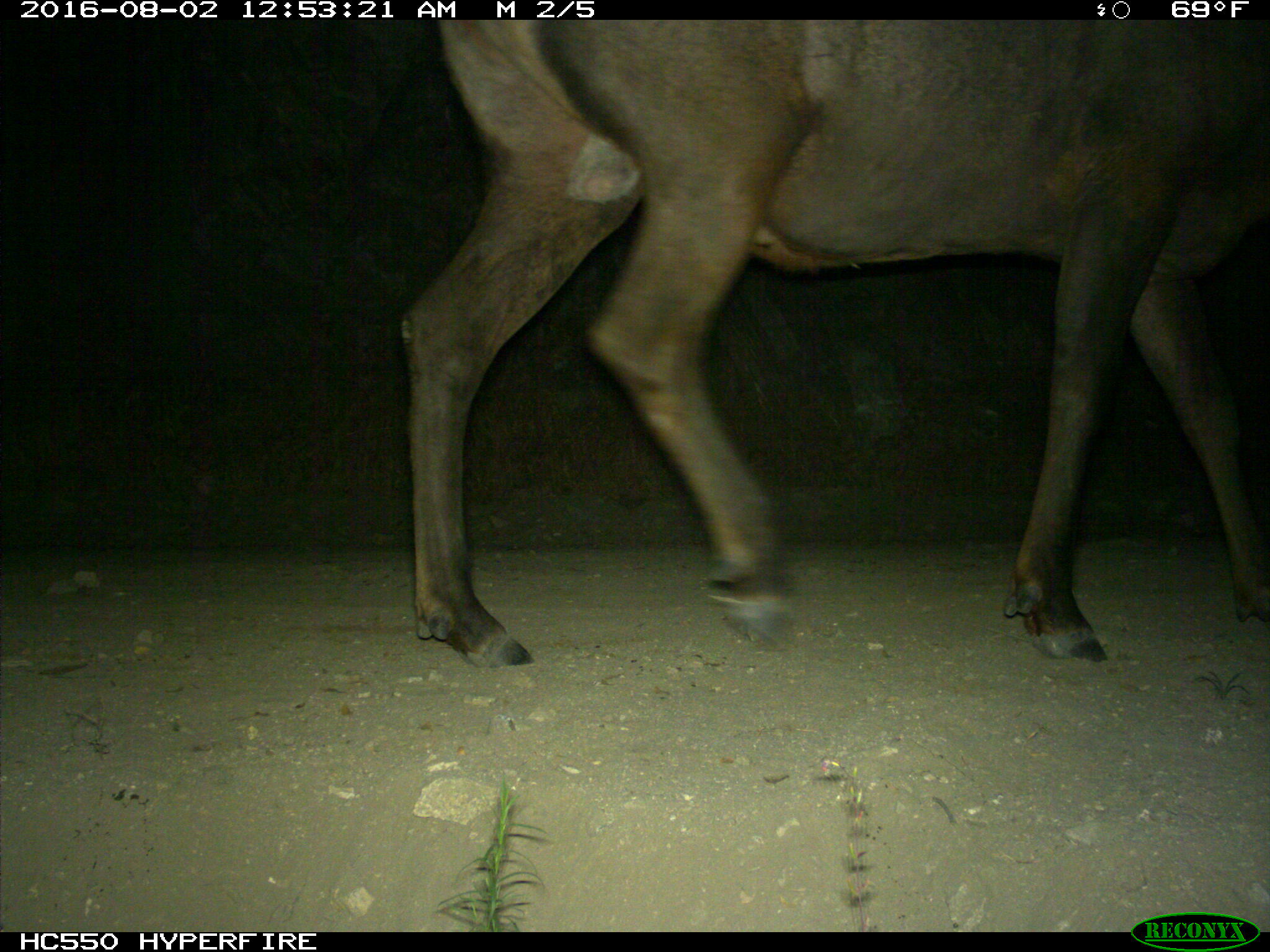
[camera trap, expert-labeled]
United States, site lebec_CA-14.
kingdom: Animalia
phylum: Chordata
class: Mammalia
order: Artiodactyla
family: Cervidae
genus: Cervus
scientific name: Cervus canadensis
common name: elk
Cervus canadensis (elk).